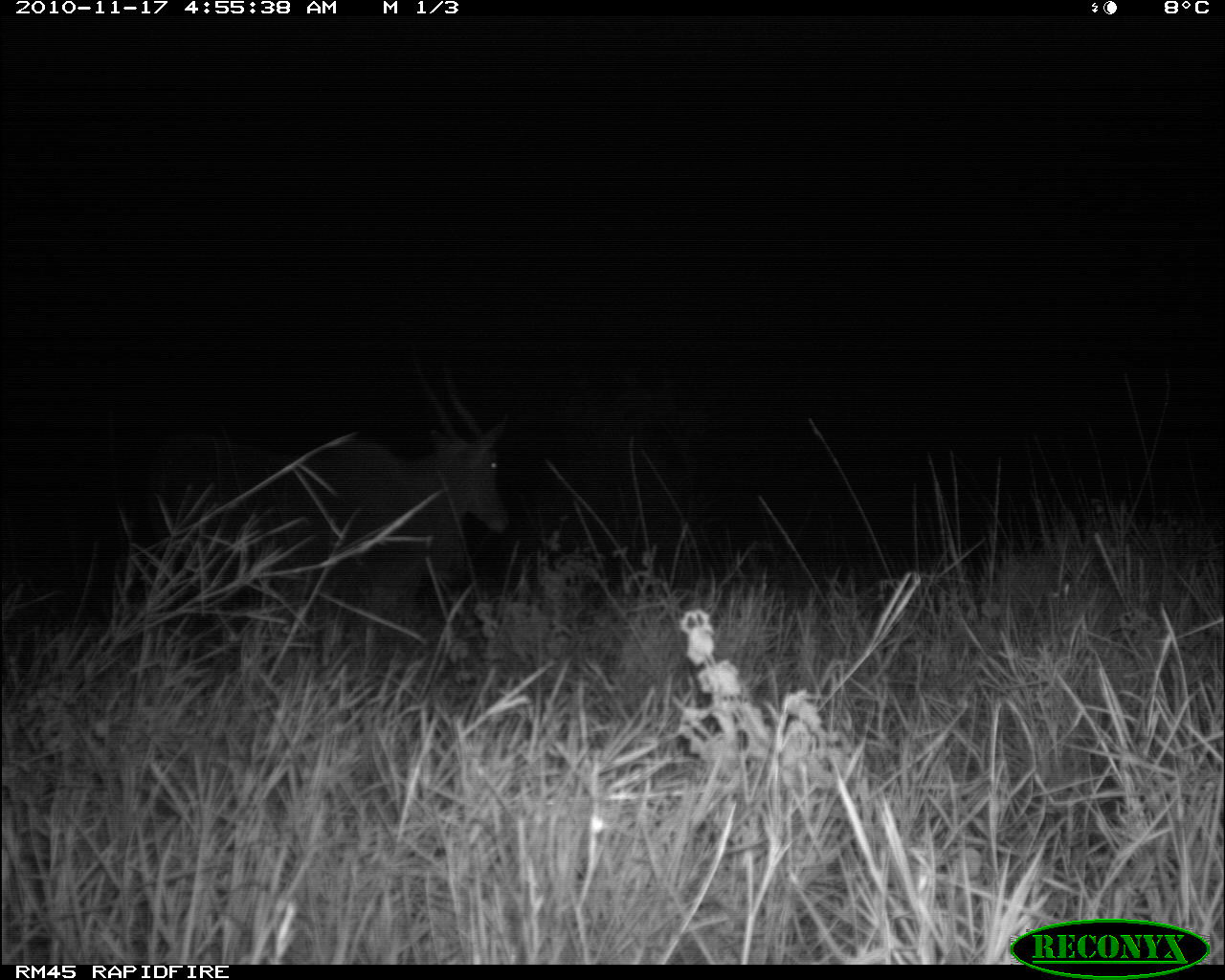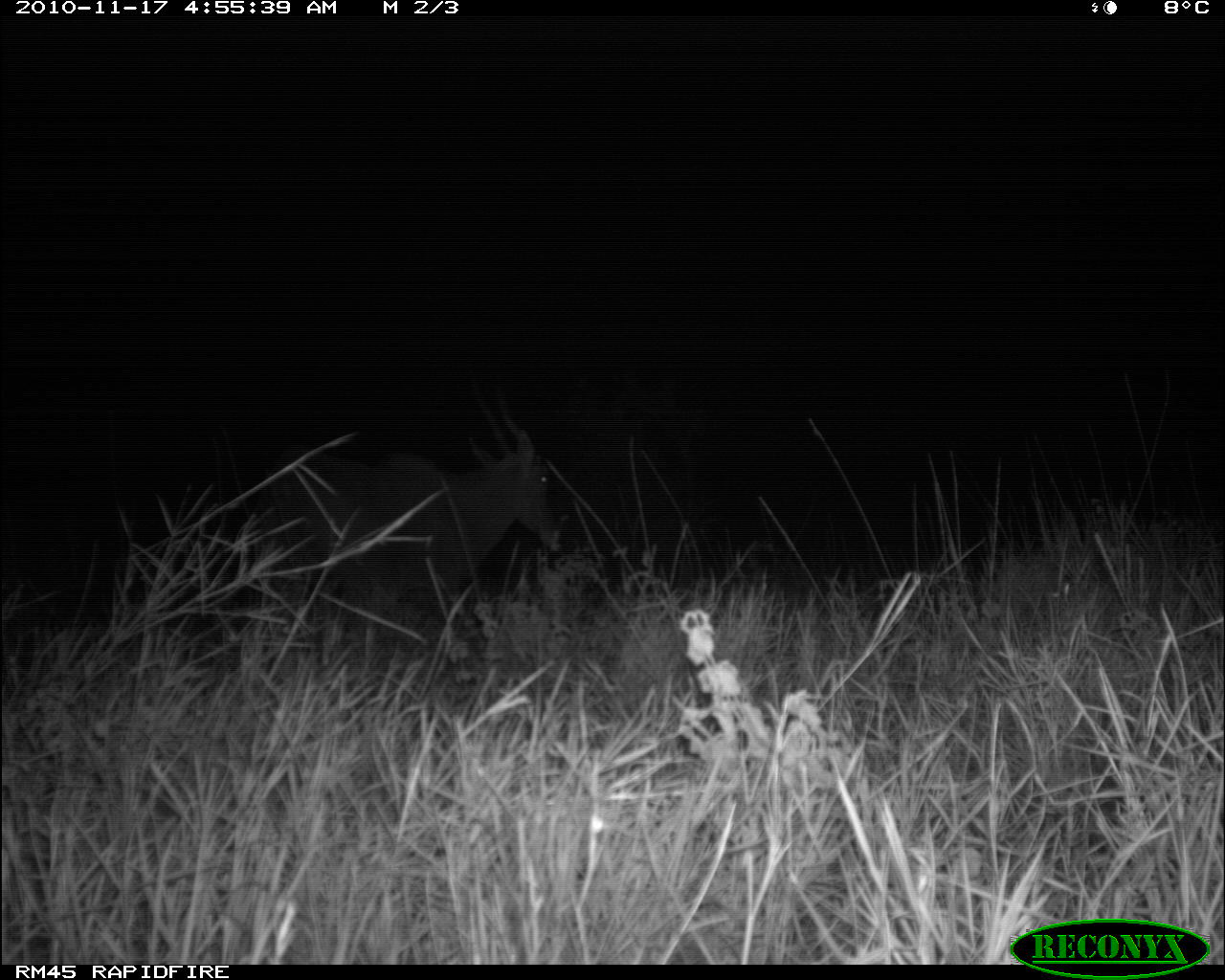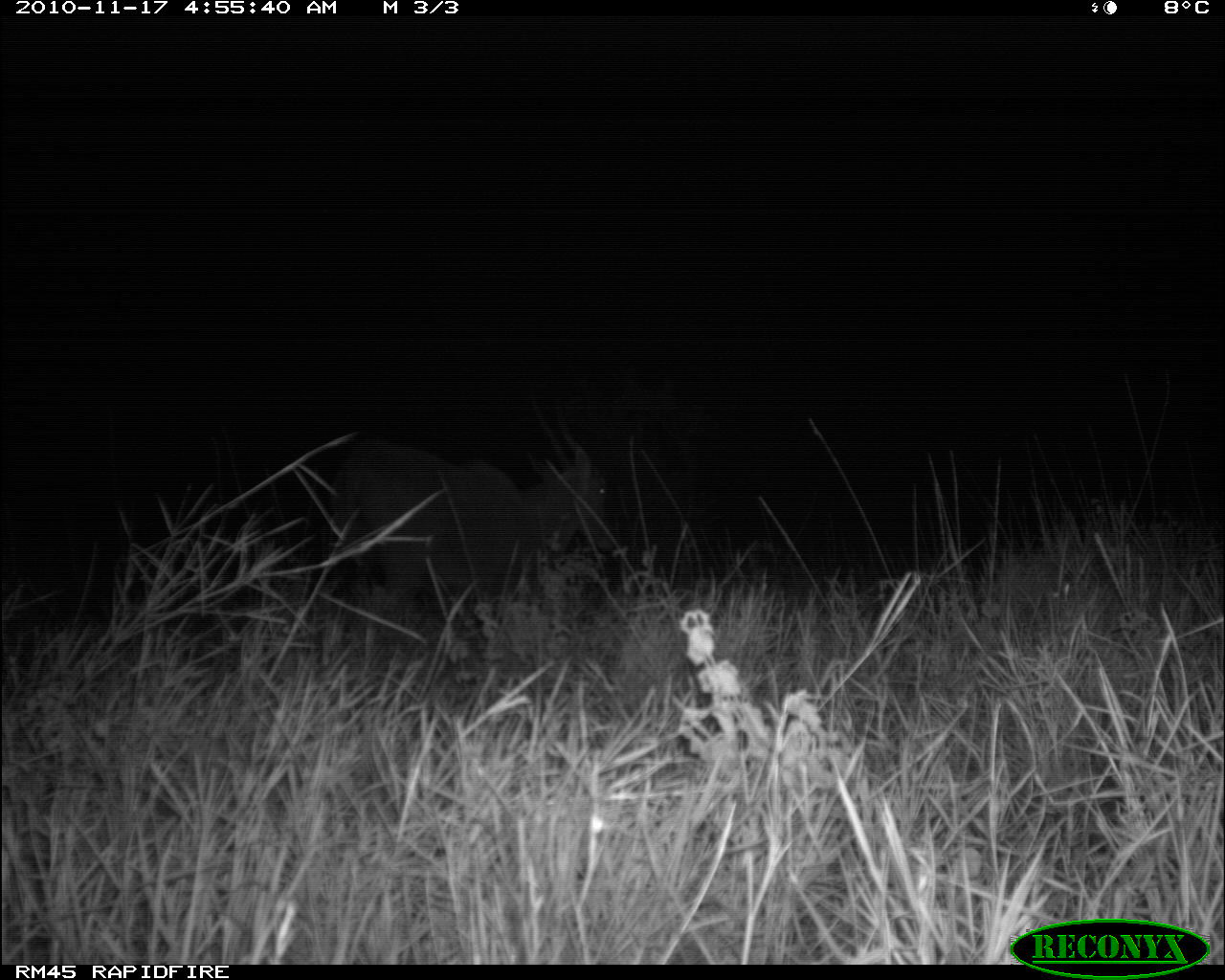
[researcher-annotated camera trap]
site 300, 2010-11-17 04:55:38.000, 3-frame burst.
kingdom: Animalia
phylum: Chordata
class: Mammalia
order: Artiodactyla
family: Bovidae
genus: Tragelaphus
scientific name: Tragelaphus oryx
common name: eland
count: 1